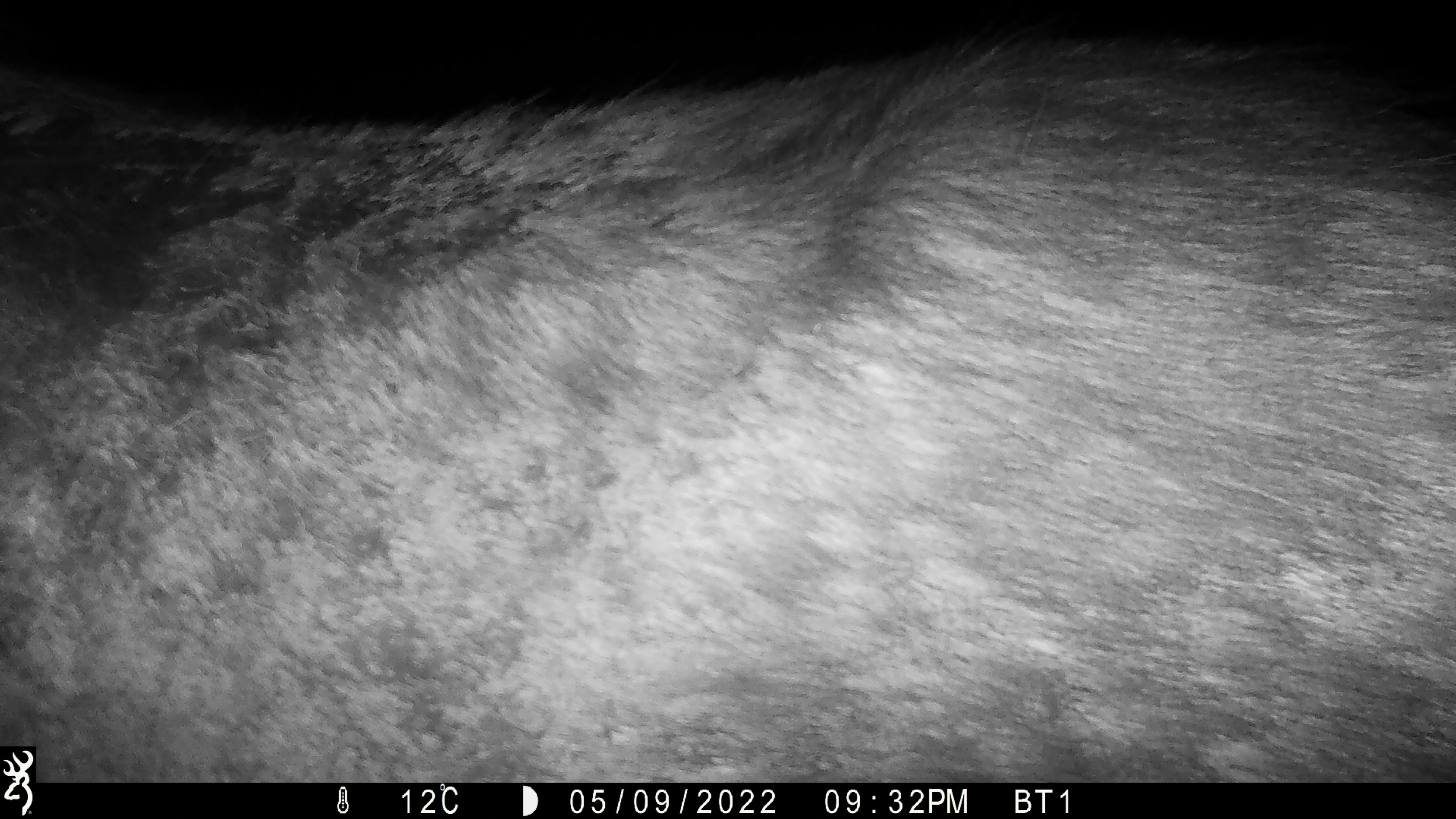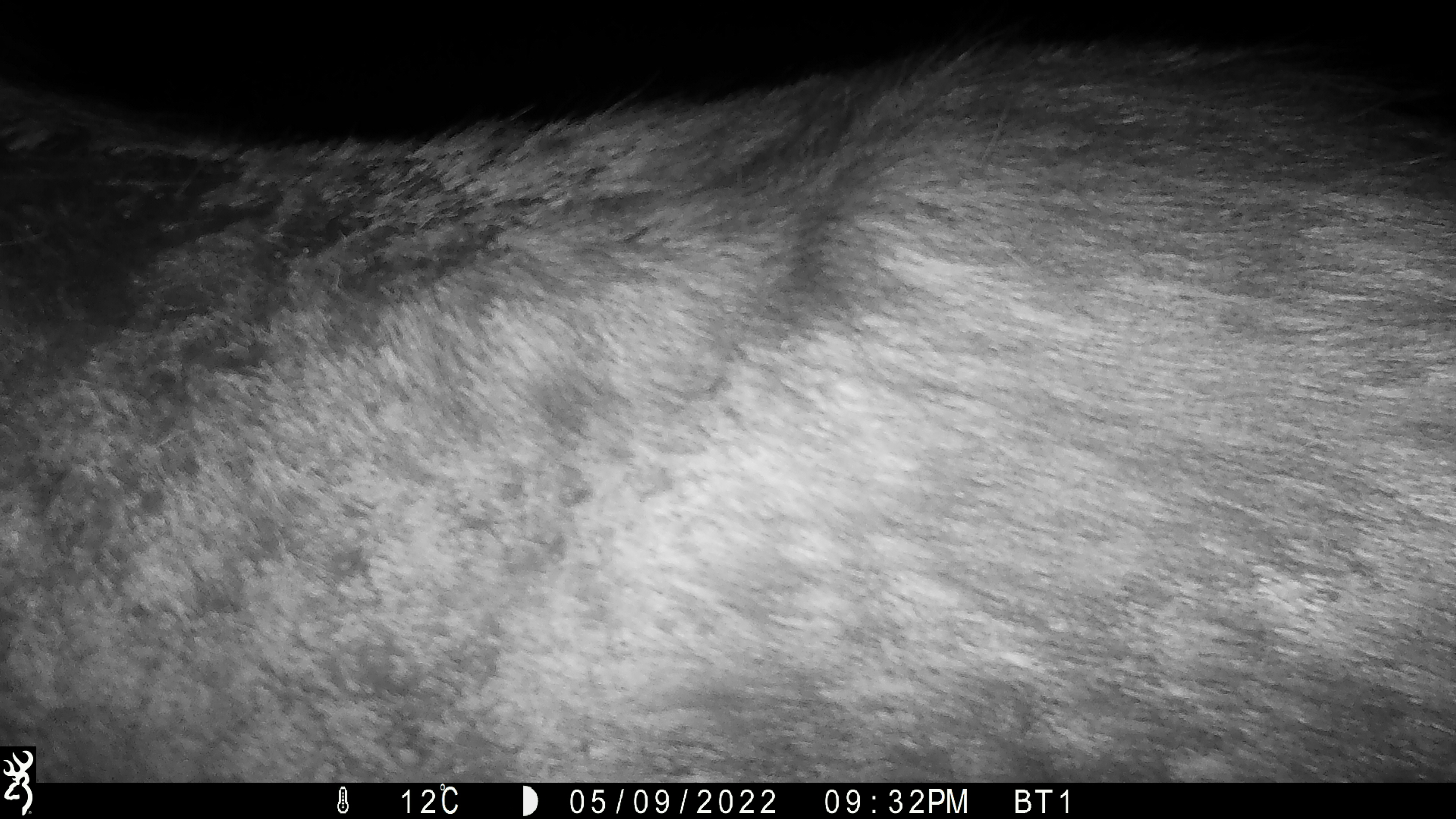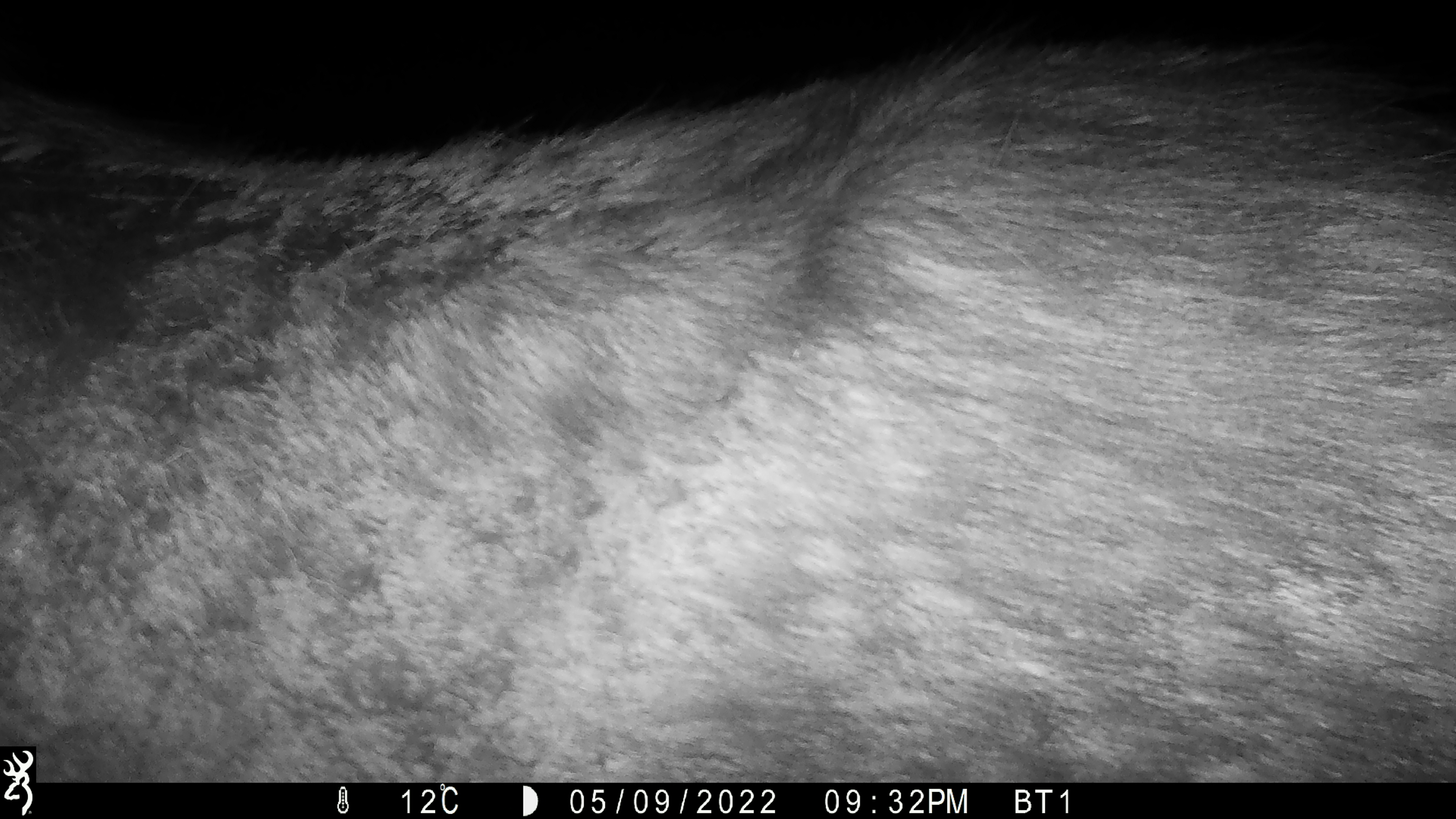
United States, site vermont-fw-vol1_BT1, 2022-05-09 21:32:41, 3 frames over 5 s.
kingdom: Animalia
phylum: Chordata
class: Mammalia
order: Artiodactyla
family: Cervidae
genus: Alces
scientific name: Alces alces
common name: moose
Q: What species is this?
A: Moose (Alces alces).